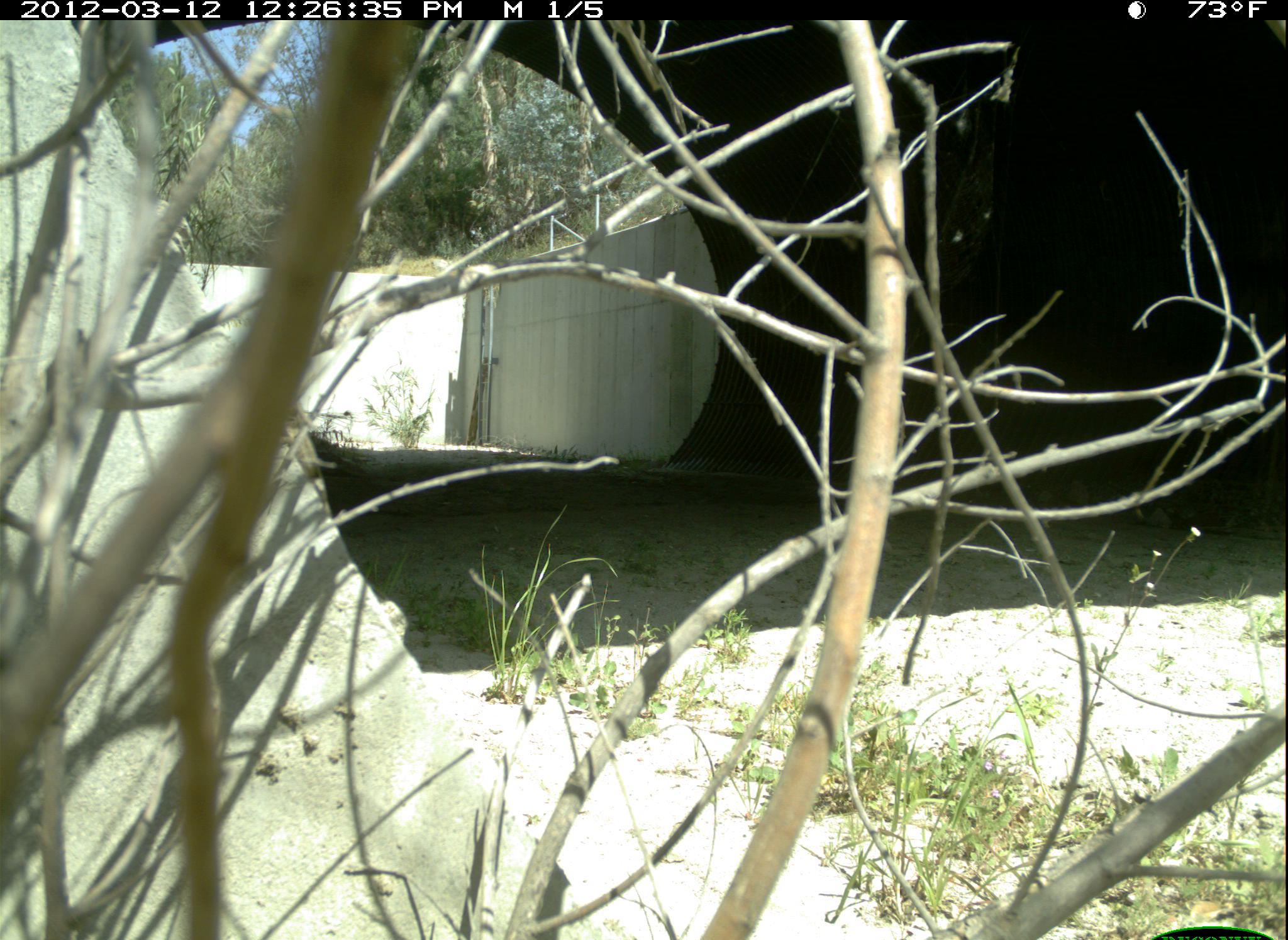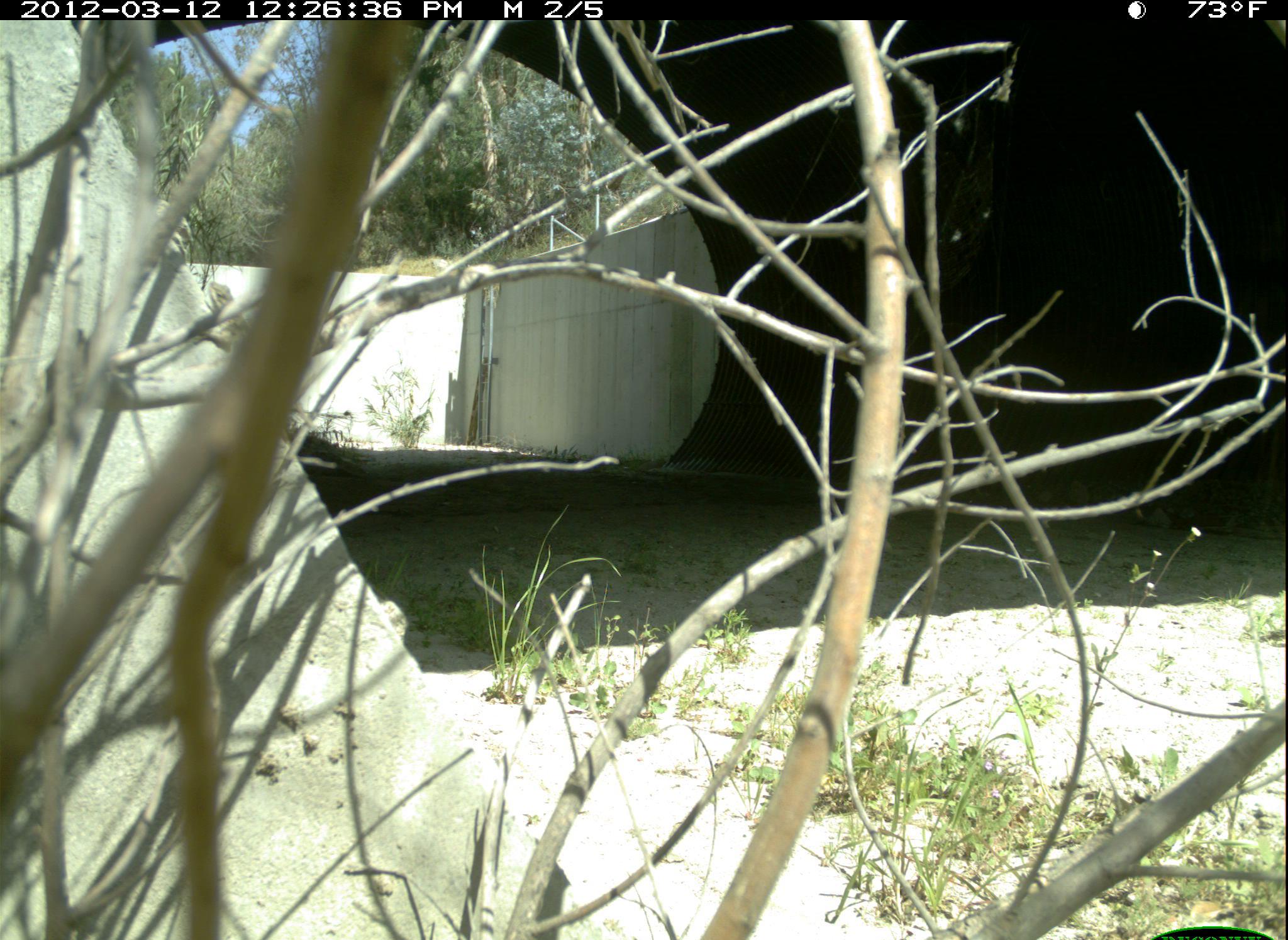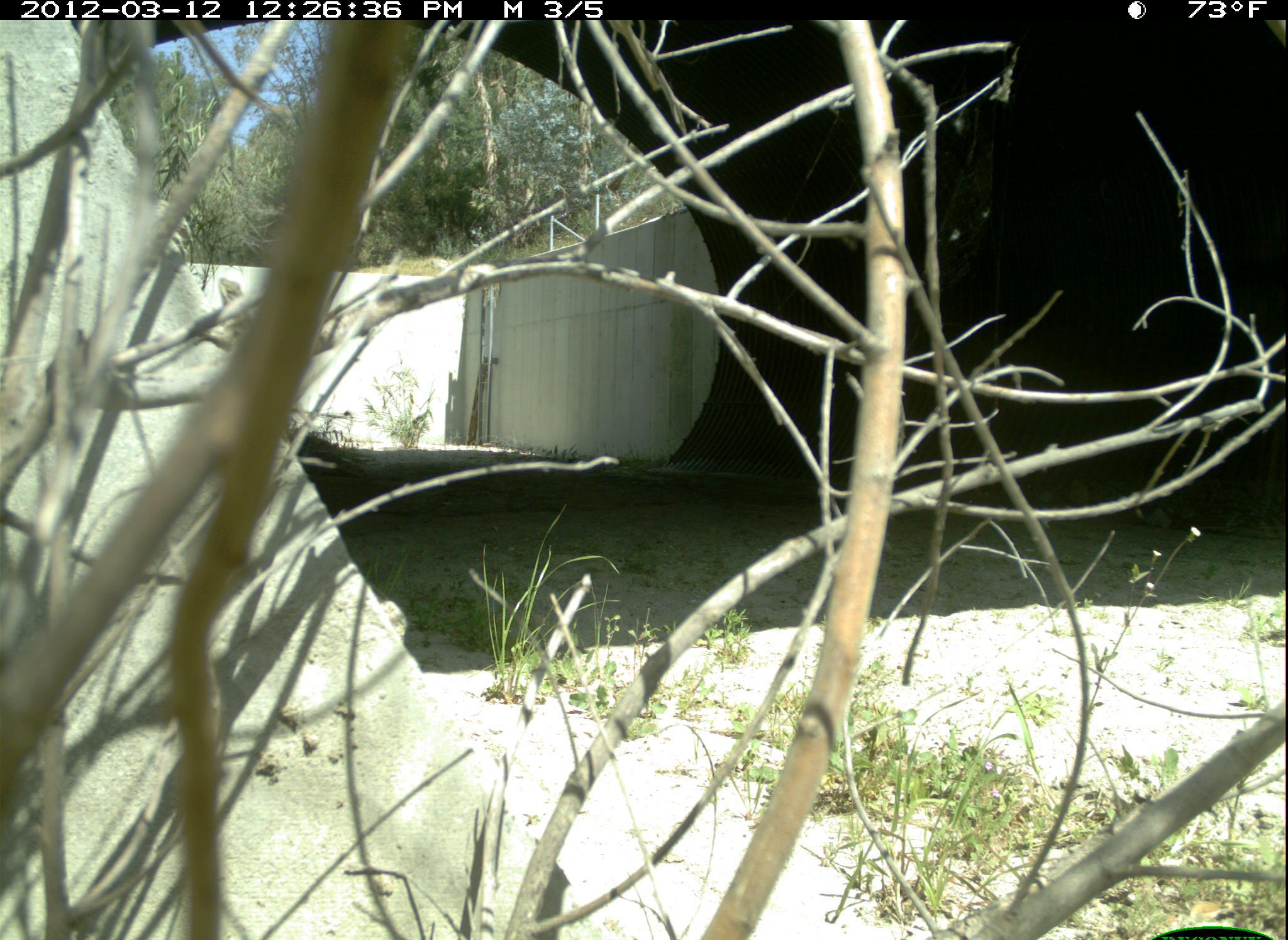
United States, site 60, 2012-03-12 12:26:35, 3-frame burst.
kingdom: Animalia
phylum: Chordata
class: Reptilia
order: Squamata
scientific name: Squamata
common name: lizard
Lizard (Squamata).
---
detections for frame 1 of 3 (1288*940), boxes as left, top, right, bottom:
lizard: 260, 376, 343, 537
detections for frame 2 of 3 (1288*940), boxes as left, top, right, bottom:
lizard: 195, 278, 298, 431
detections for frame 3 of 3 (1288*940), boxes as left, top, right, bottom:
lizard: 197, 277, 314, 430